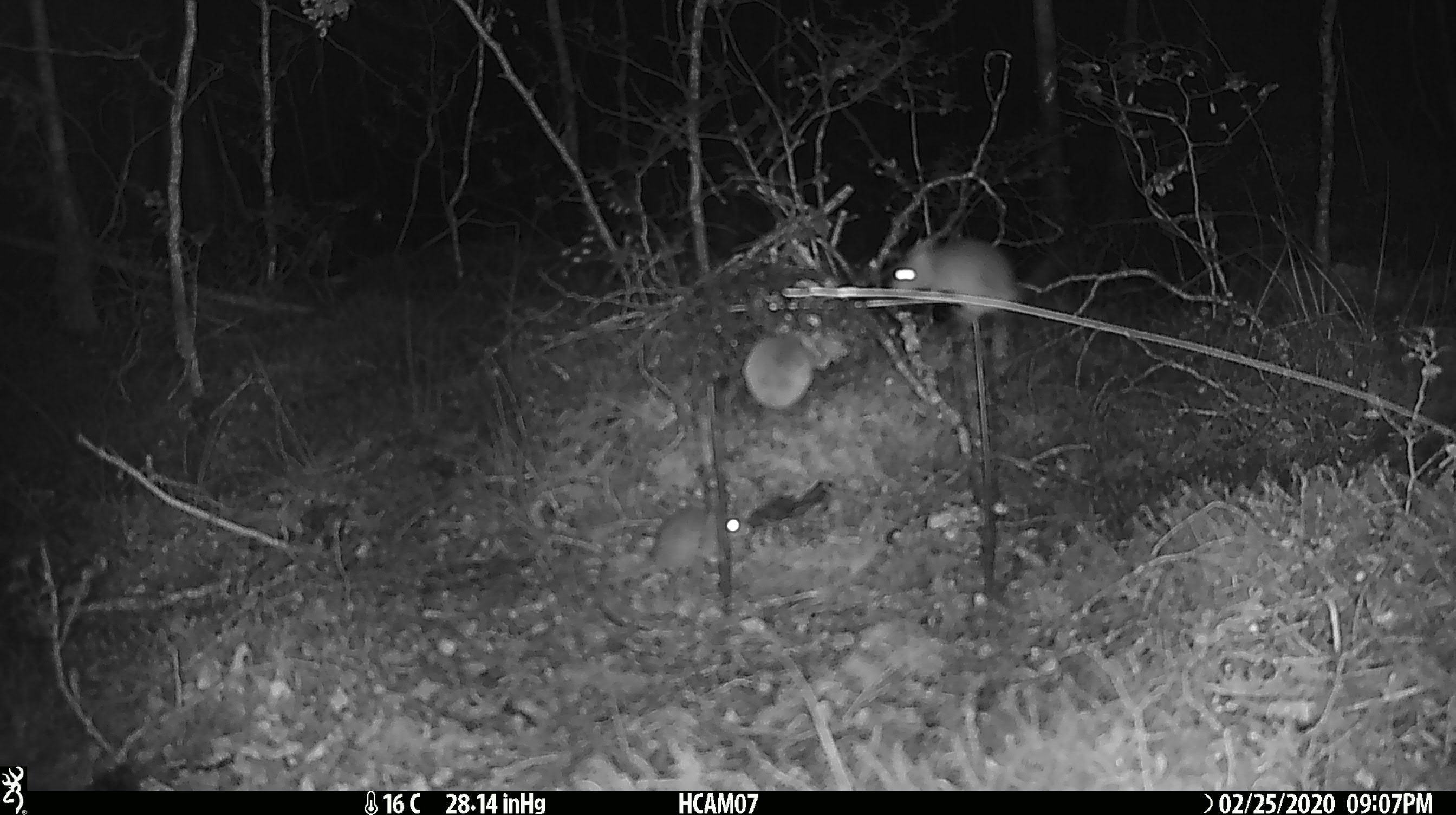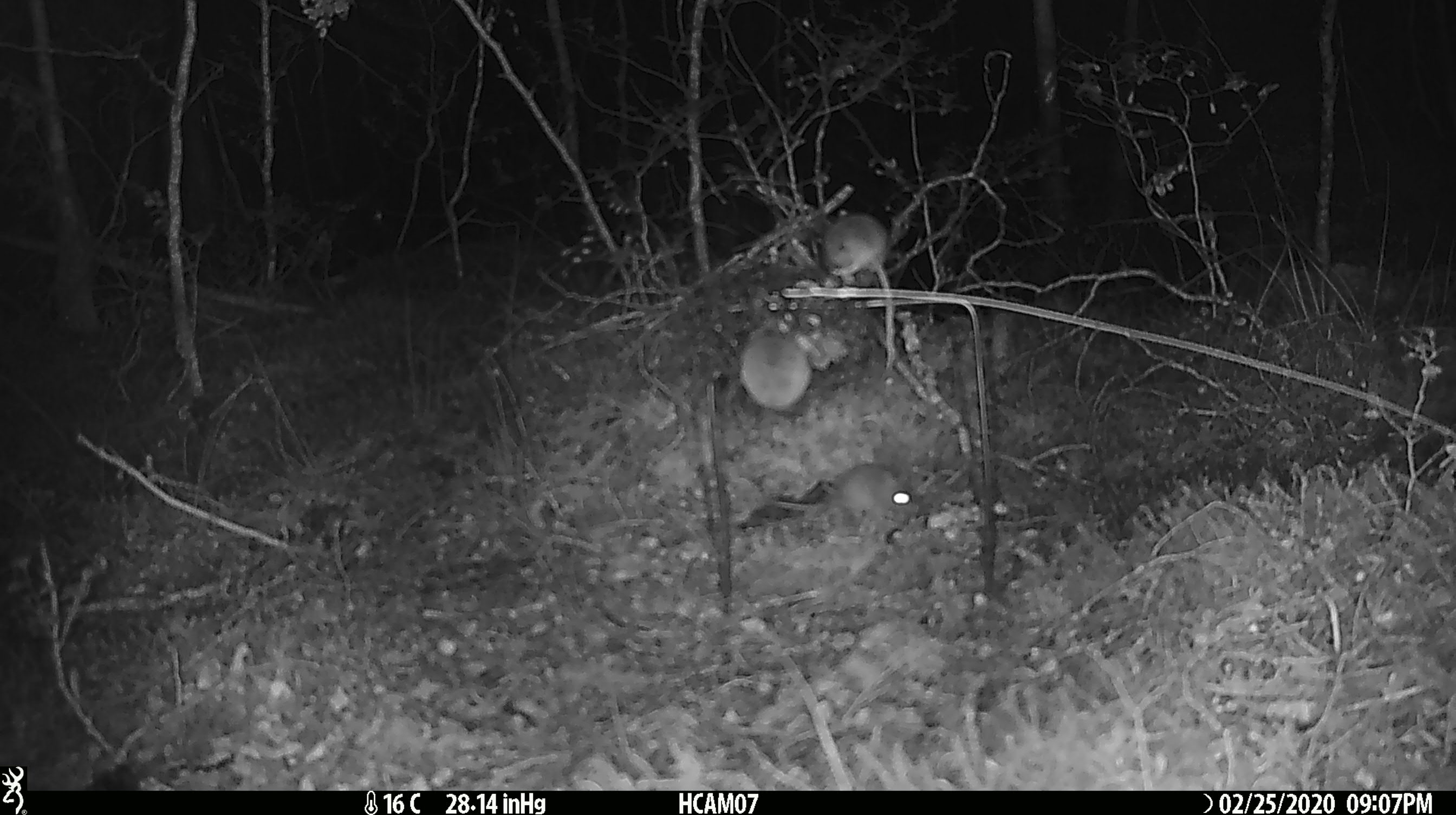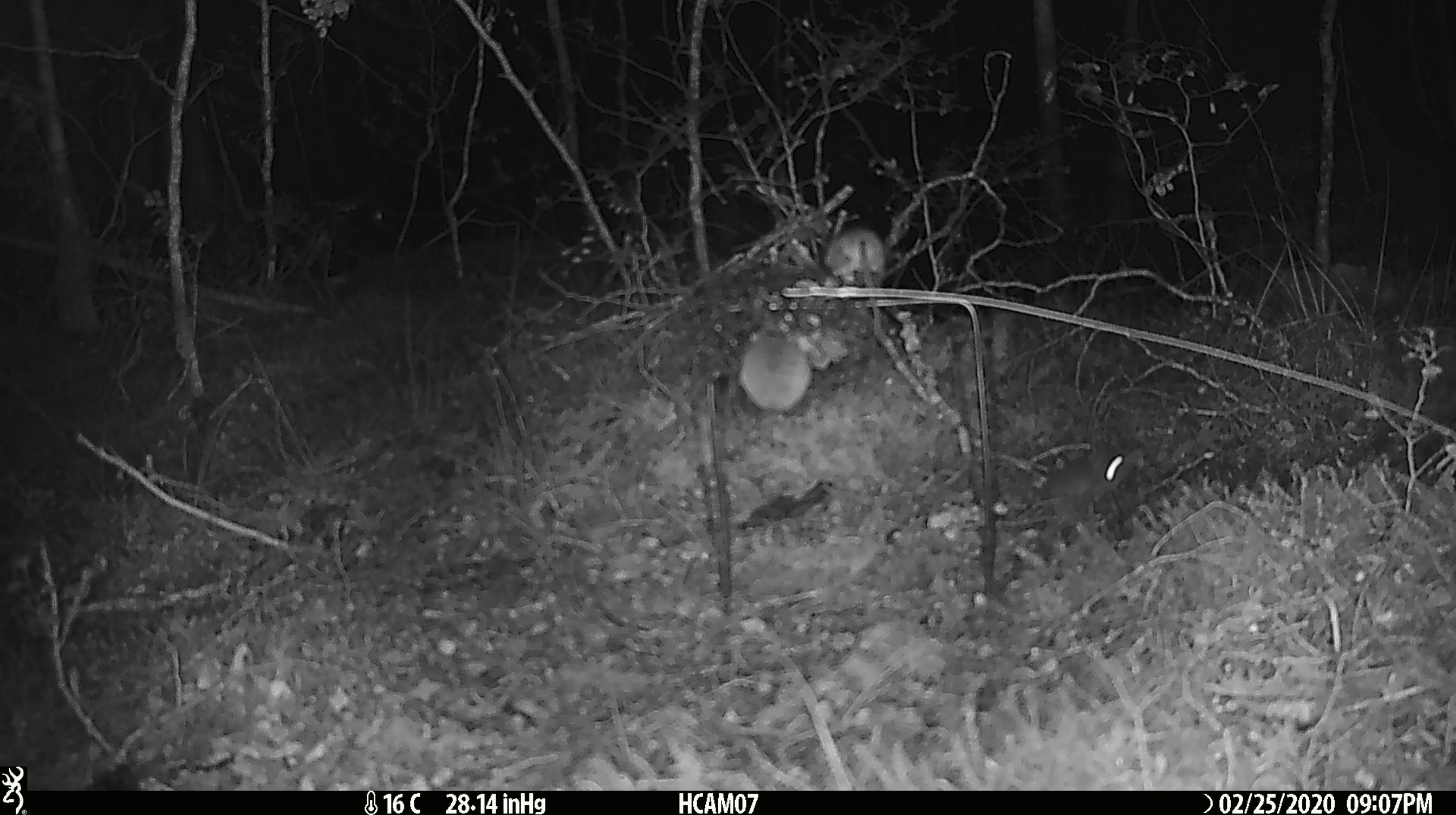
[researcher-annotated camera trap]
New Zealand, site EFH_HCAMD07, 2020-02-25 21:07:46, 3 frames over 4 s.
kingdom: Animalia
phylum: Chordata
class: Mammalia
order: Rodentia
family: Muridae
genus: Mus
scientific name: Mus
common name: mouse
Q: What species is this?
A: Mouse (Mus).